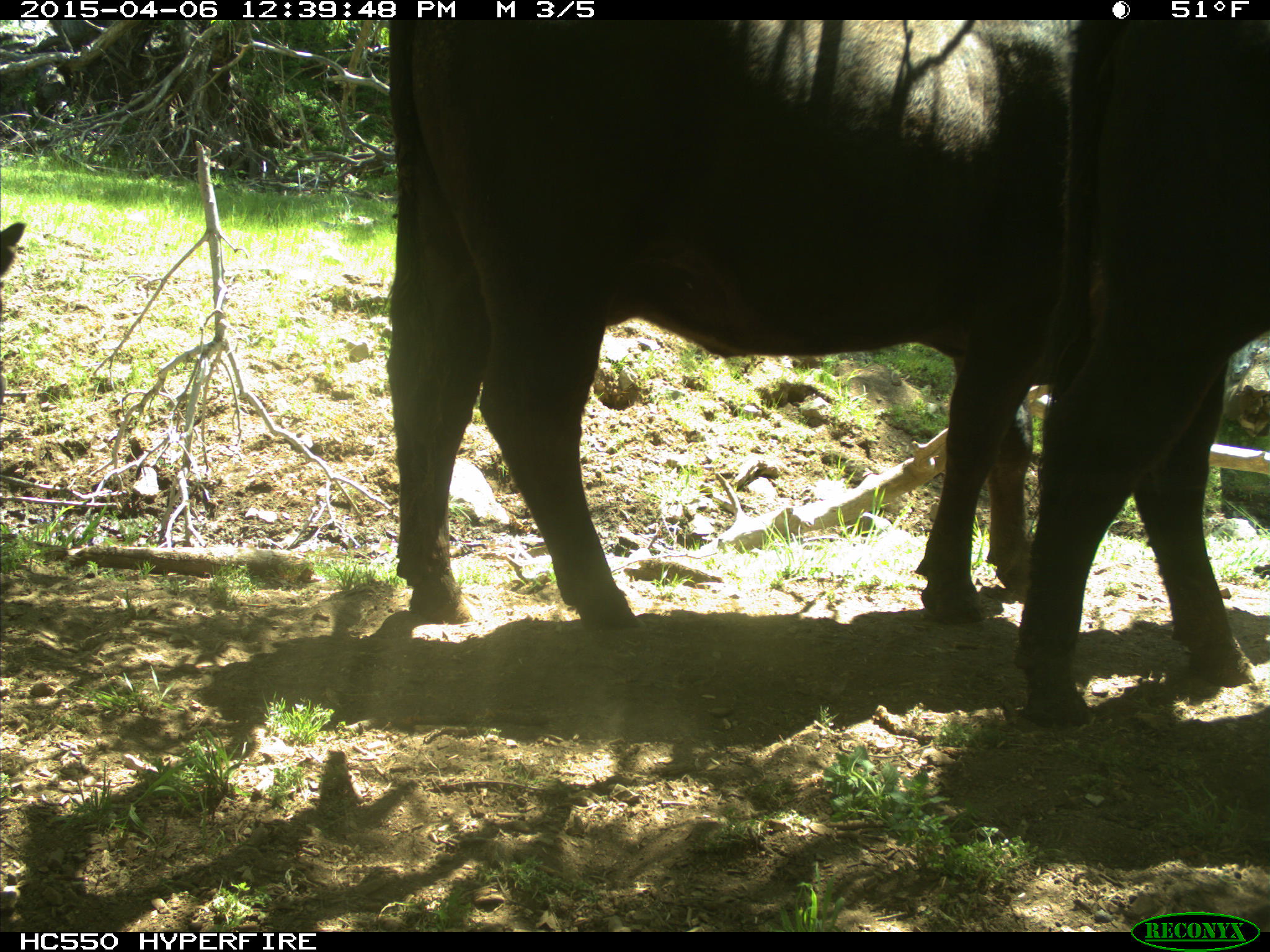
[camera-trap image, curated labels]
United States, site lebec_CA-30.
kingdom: Animalia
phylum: Chordata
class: Mammalia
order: Artiodactyla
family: Bovidae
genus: Bos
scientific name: Bos taurus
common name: domestic cow